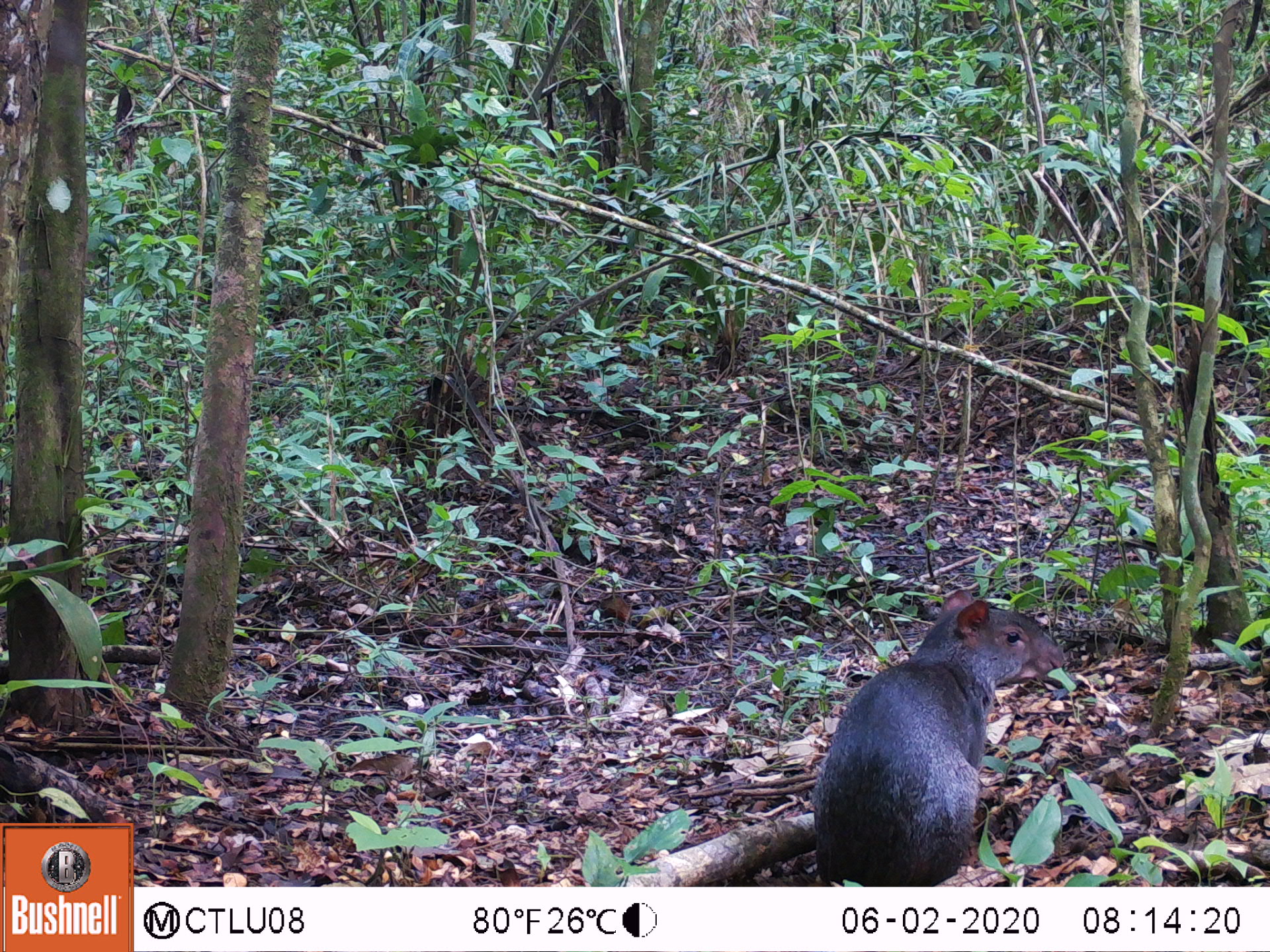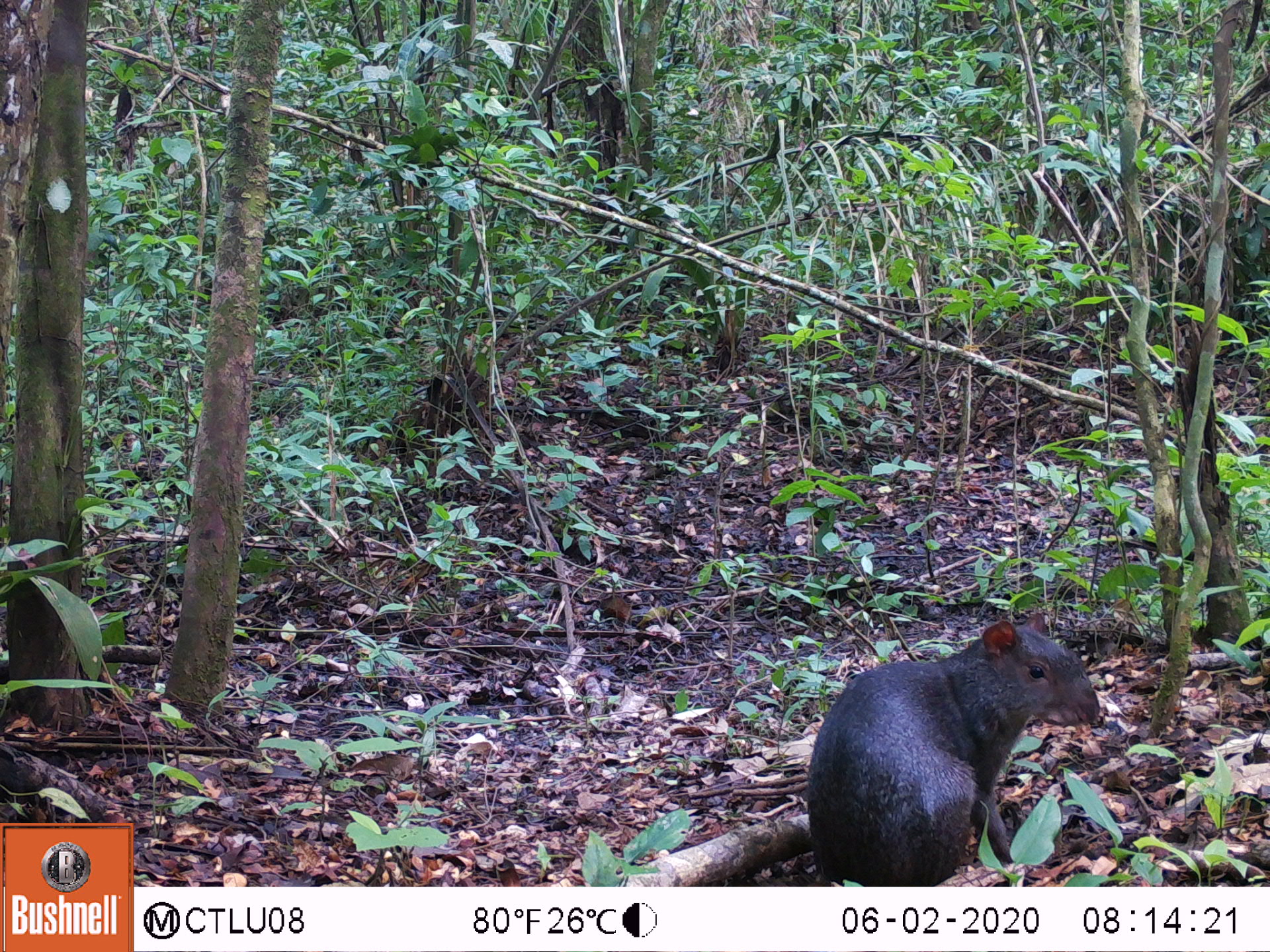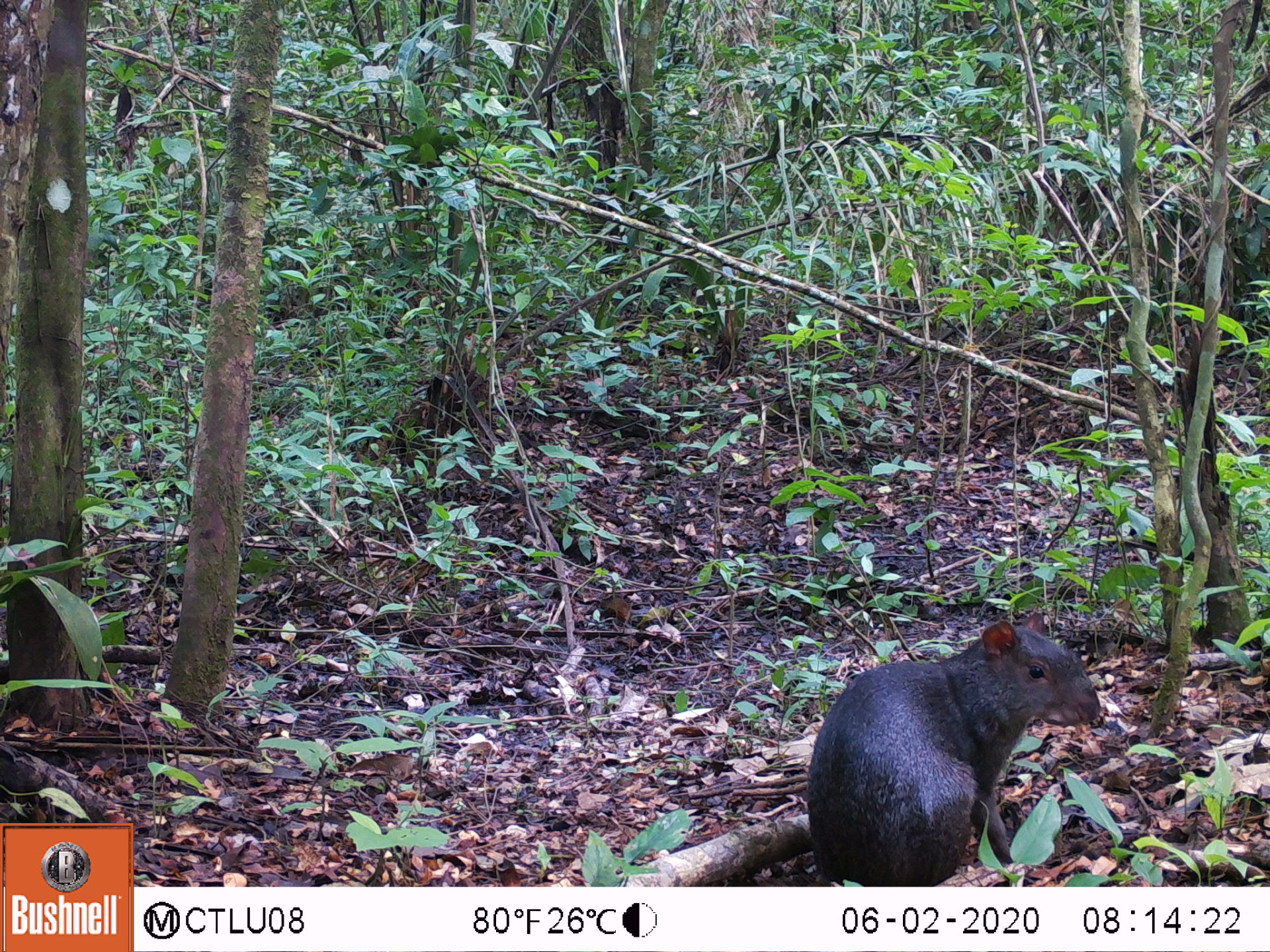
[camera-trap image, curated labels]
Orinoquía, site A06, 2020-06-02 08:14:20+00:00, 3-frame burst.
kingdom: Animalia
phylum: Chordata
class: Mammalia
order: Rodentia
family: Dasyproctidae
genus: Dasyprocta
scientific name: Dasyprocta fuliginosa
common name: black agouti